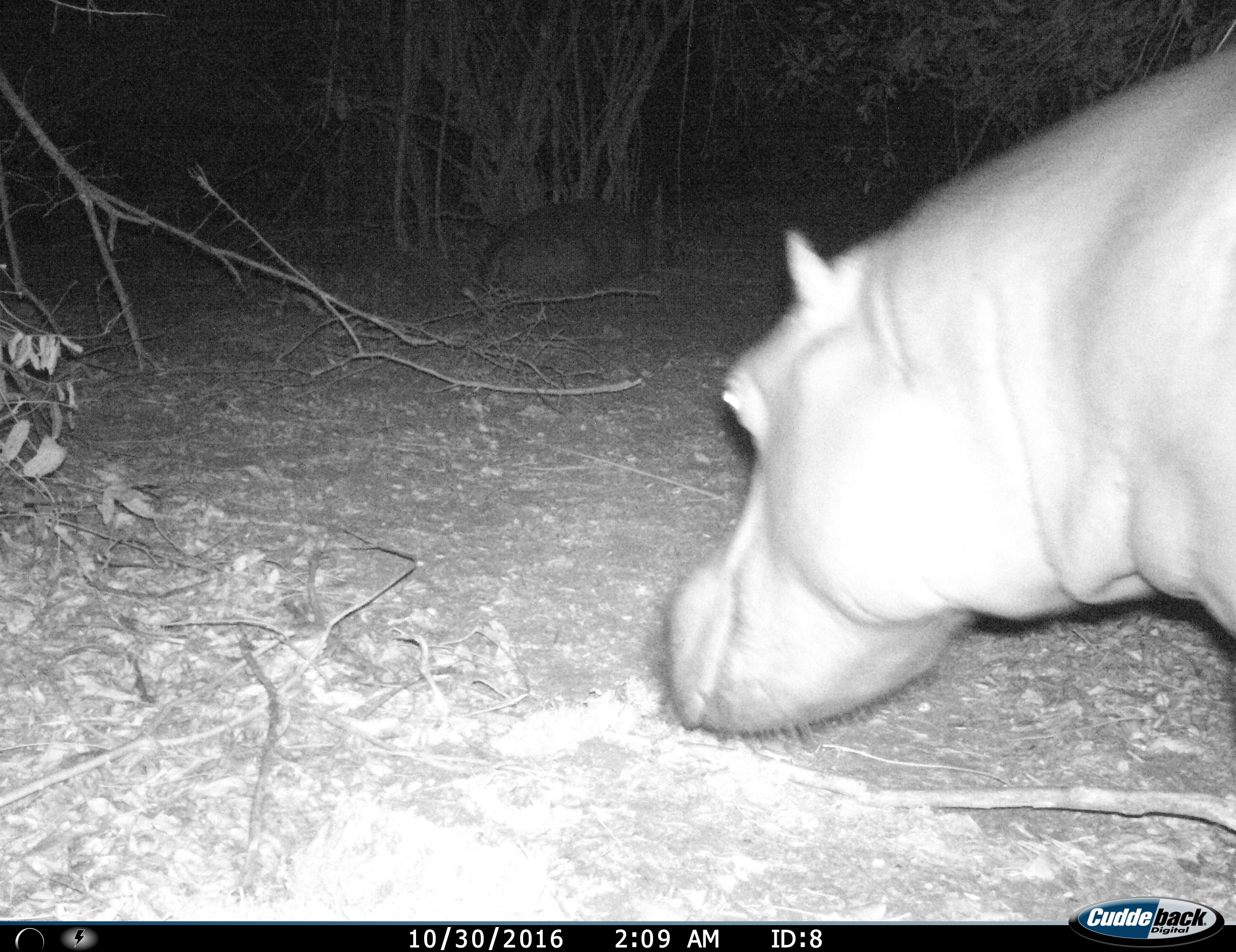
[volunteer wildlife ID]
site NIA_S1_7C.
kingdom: Animalia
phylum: Chordata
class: Mammalia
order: Artiodactyla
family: Hippopotamidae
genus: Hippopotamus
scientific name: Hippopotamus amphibius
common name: hippopotamus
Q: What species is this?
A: Hippopotamus (Hippopotamus amphibius).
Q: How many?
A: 1.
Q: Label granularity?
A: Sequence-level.